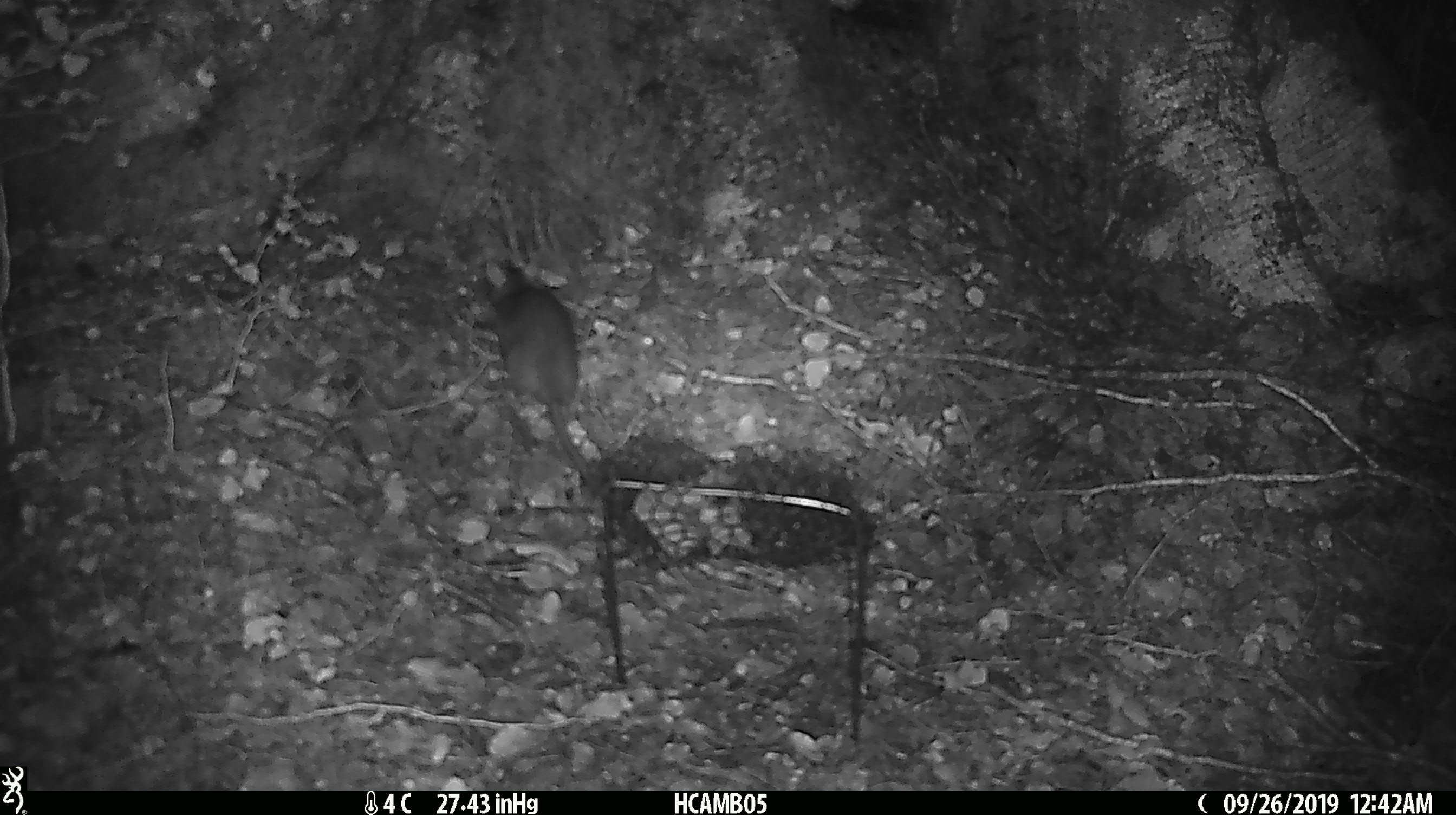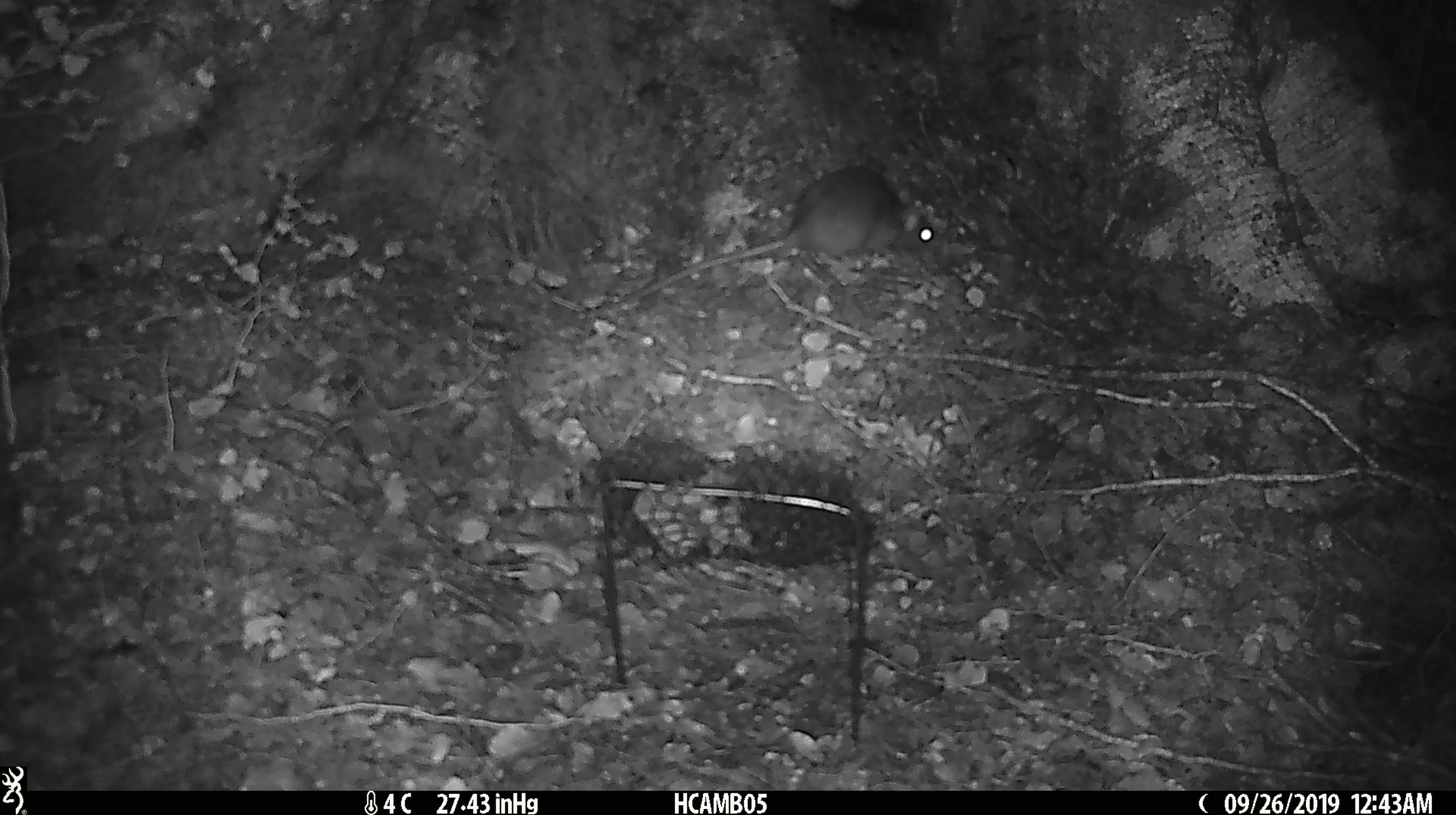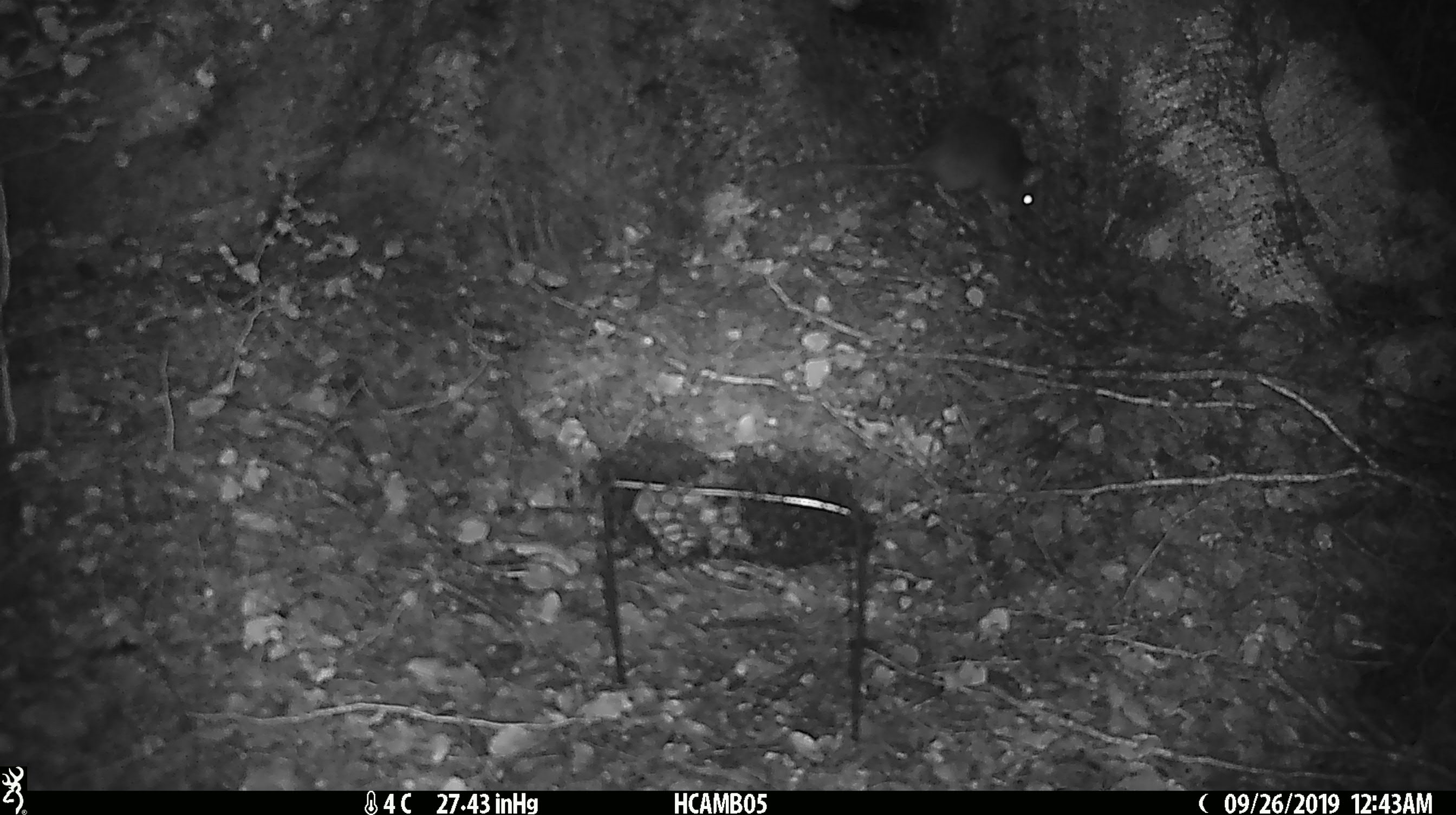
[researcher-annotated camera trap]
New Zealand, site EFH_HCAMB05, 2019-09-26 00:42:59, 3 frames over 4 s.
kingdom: Animalia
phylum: Chordata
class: Mammalia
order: Rodentia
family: Muridae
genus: Rattus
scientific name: Rattus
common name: rat